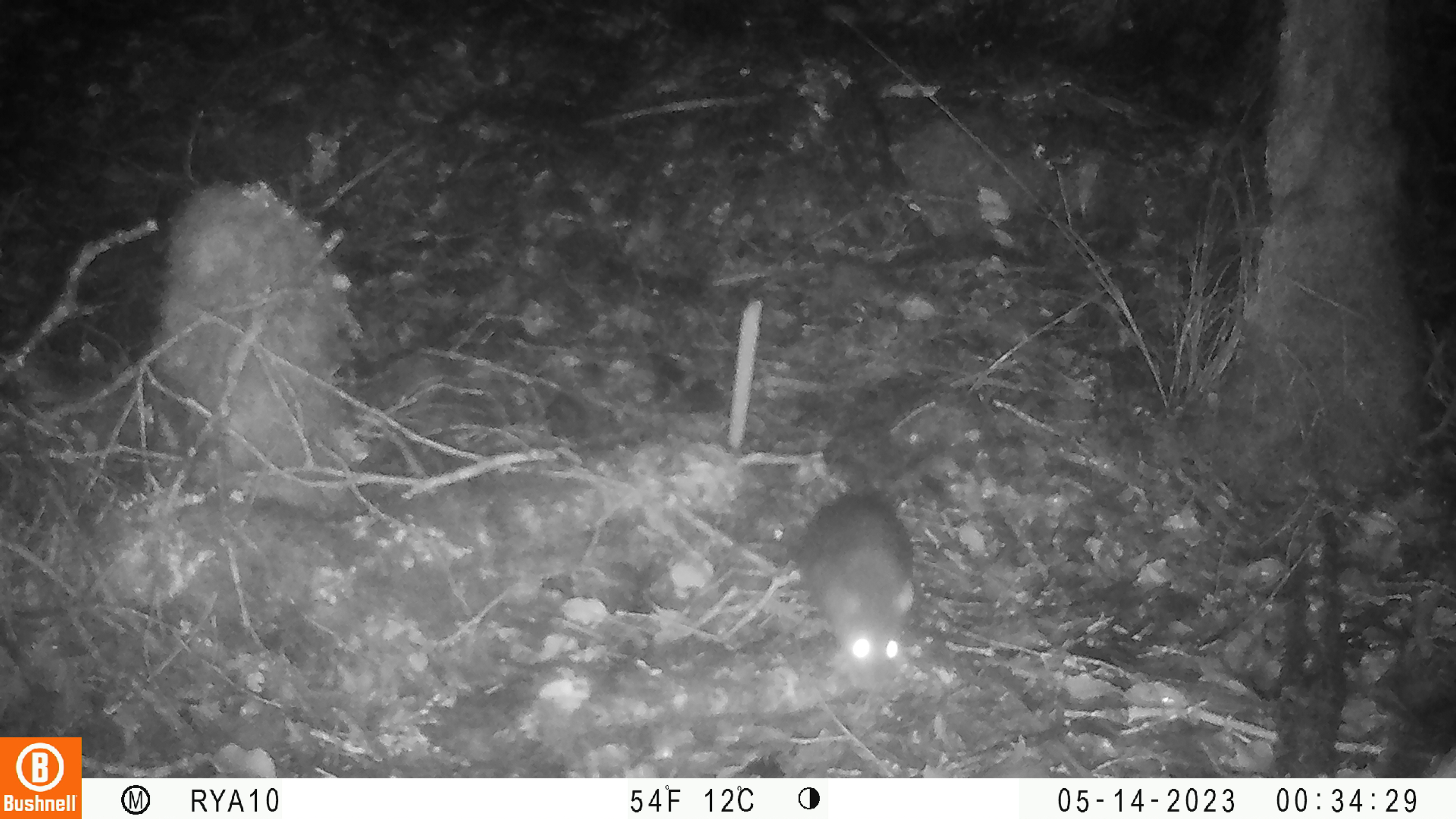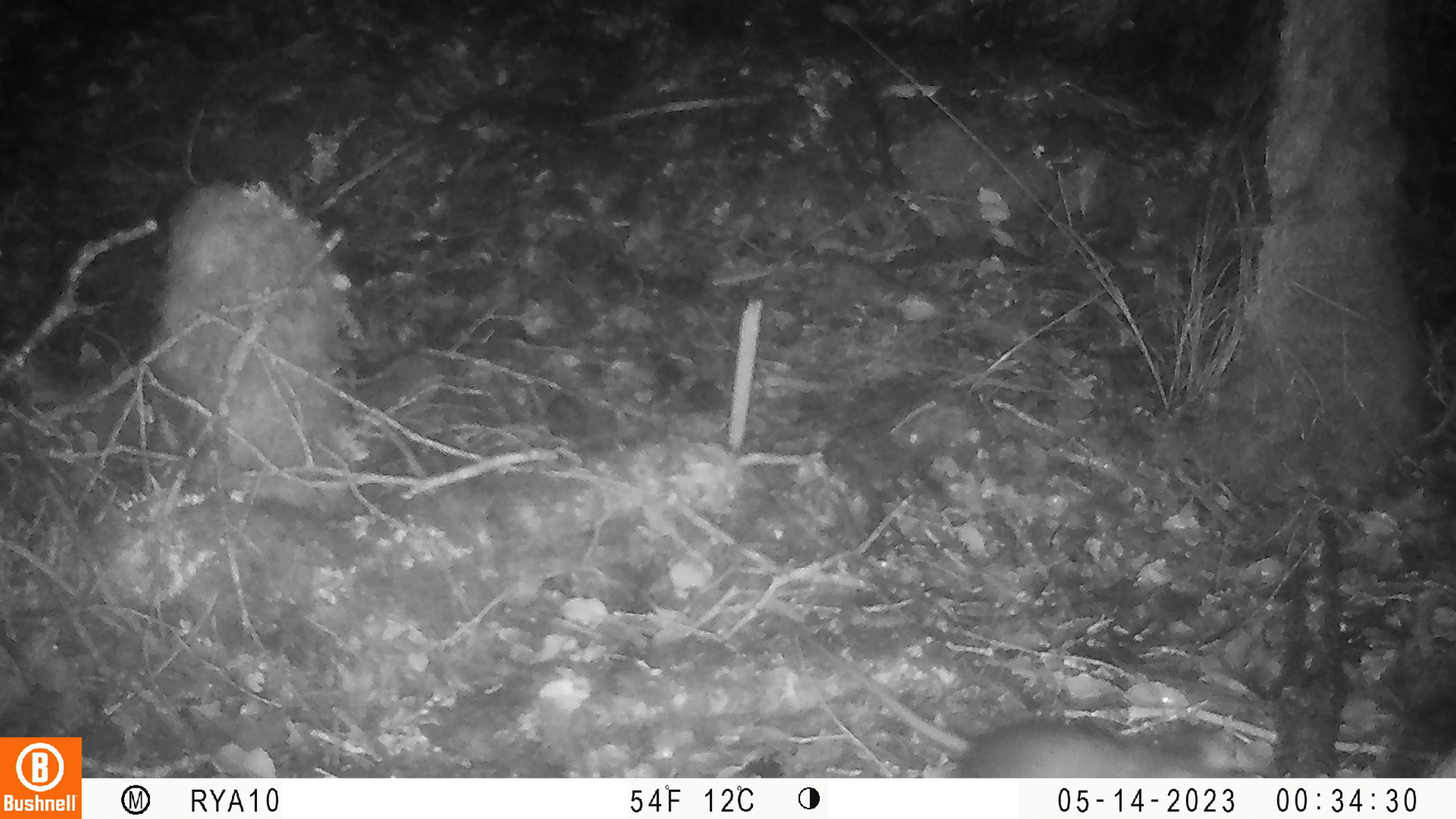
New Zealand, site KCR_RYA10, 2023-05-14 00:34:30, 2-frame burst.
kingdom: Animalia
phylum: Chordata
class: Mammalia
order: Rodentia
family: Muridae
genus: Rattus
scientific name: Rattus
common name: rat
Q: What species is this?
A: Rat (Rattus).